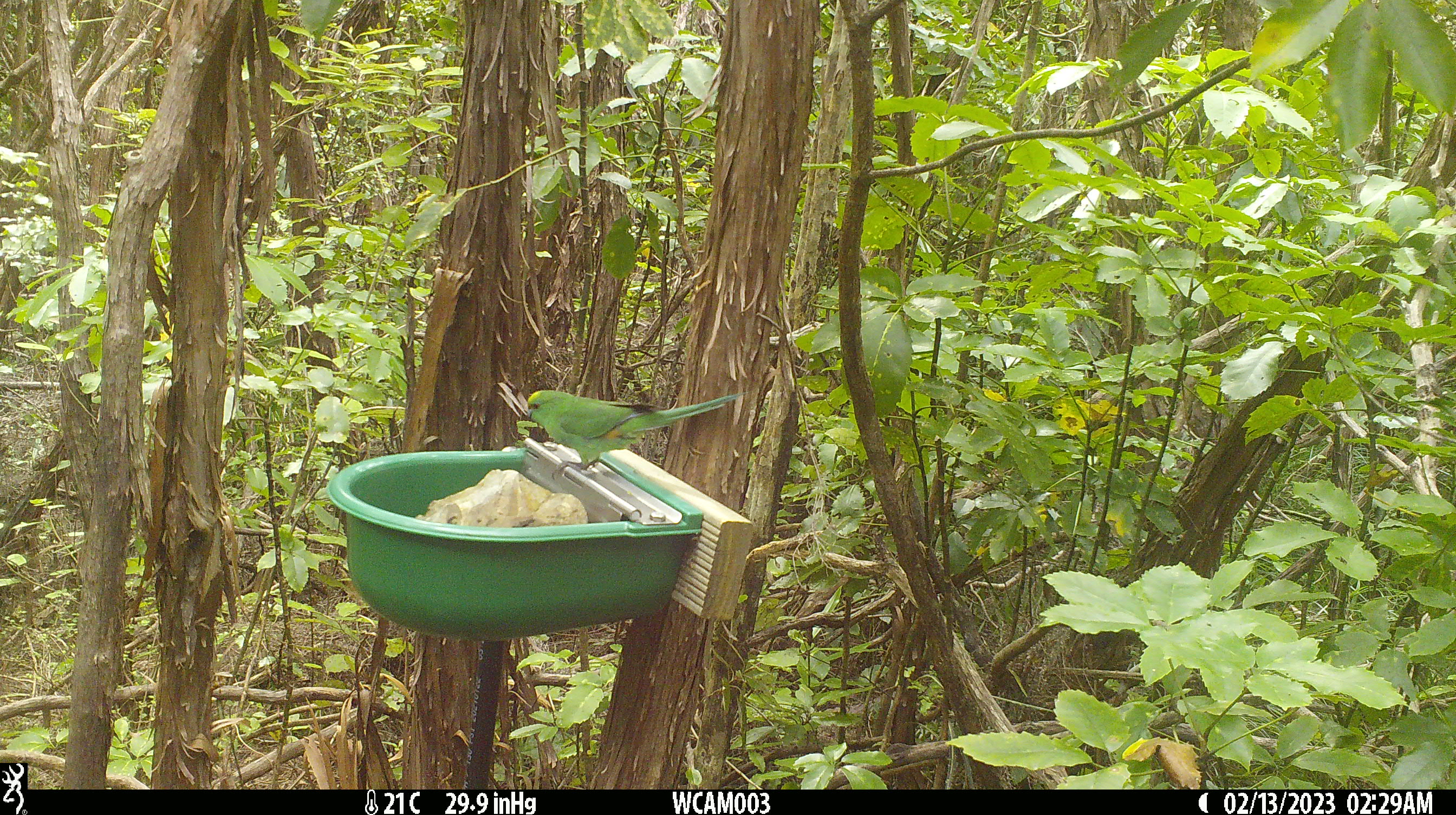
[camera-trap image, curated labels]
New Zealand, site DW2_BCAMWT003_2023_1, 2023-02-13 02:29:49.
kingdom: Animalia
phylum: Chordata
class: Aves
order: Psittaciformes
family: Psittaculidae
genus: Cyanoramphus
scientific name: Cyanoramphus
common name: parakeet